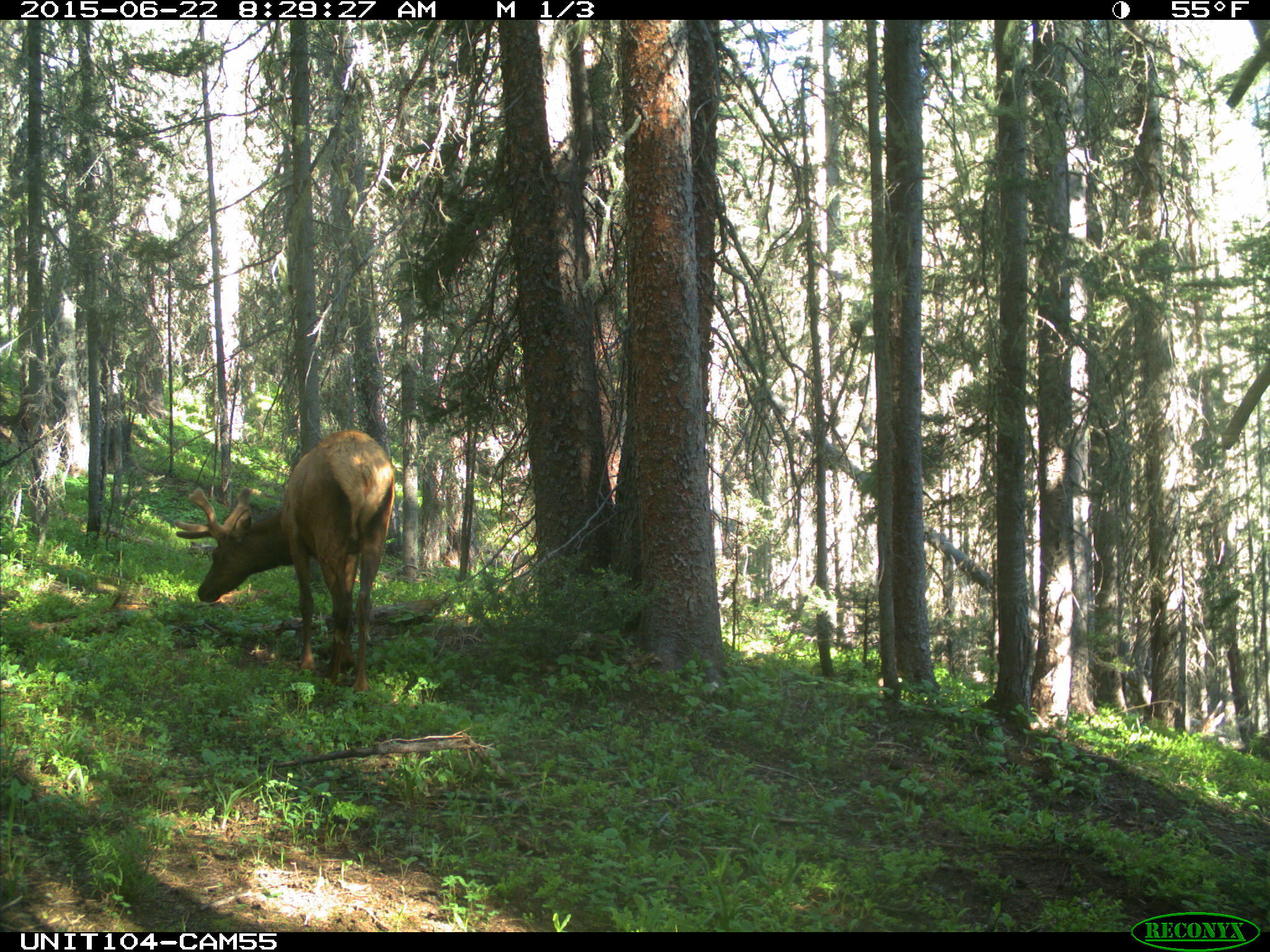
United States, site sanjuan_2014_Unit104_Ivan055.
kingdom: Animalia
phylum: Chordata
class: Mammalia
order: Artiodactyla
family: Cervidae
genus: Cervus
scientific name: Cervus elaphus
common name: red deer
Cervus elaphus (red deer).